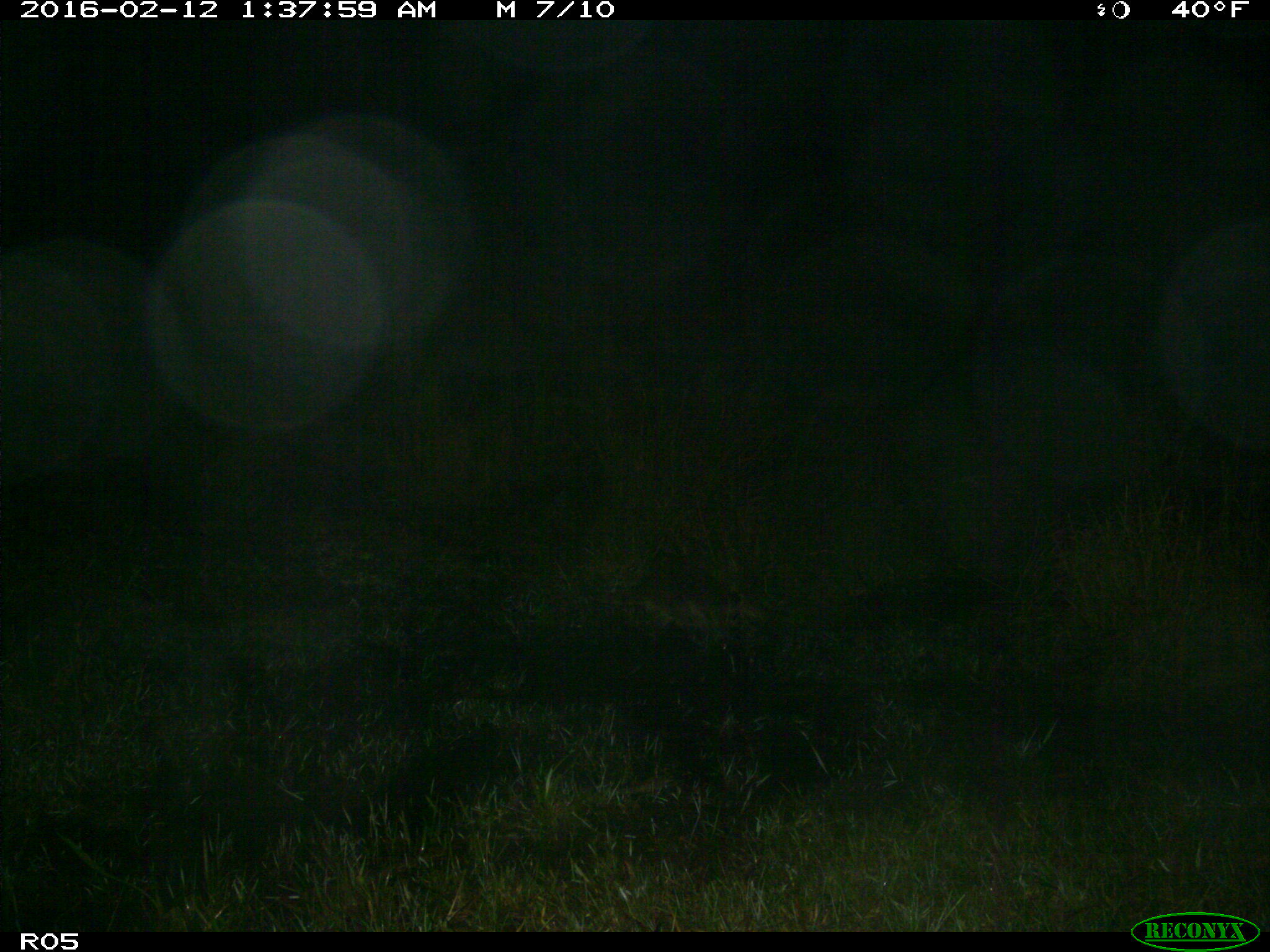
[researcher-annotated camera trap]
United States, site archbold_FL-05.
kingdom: Animalia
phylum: Chordata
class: Mammalia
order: Carnivora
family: Procyonidae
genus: Procyon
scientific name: Procyon lotor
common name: common raccoon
Procyon lotor (common raccoon).